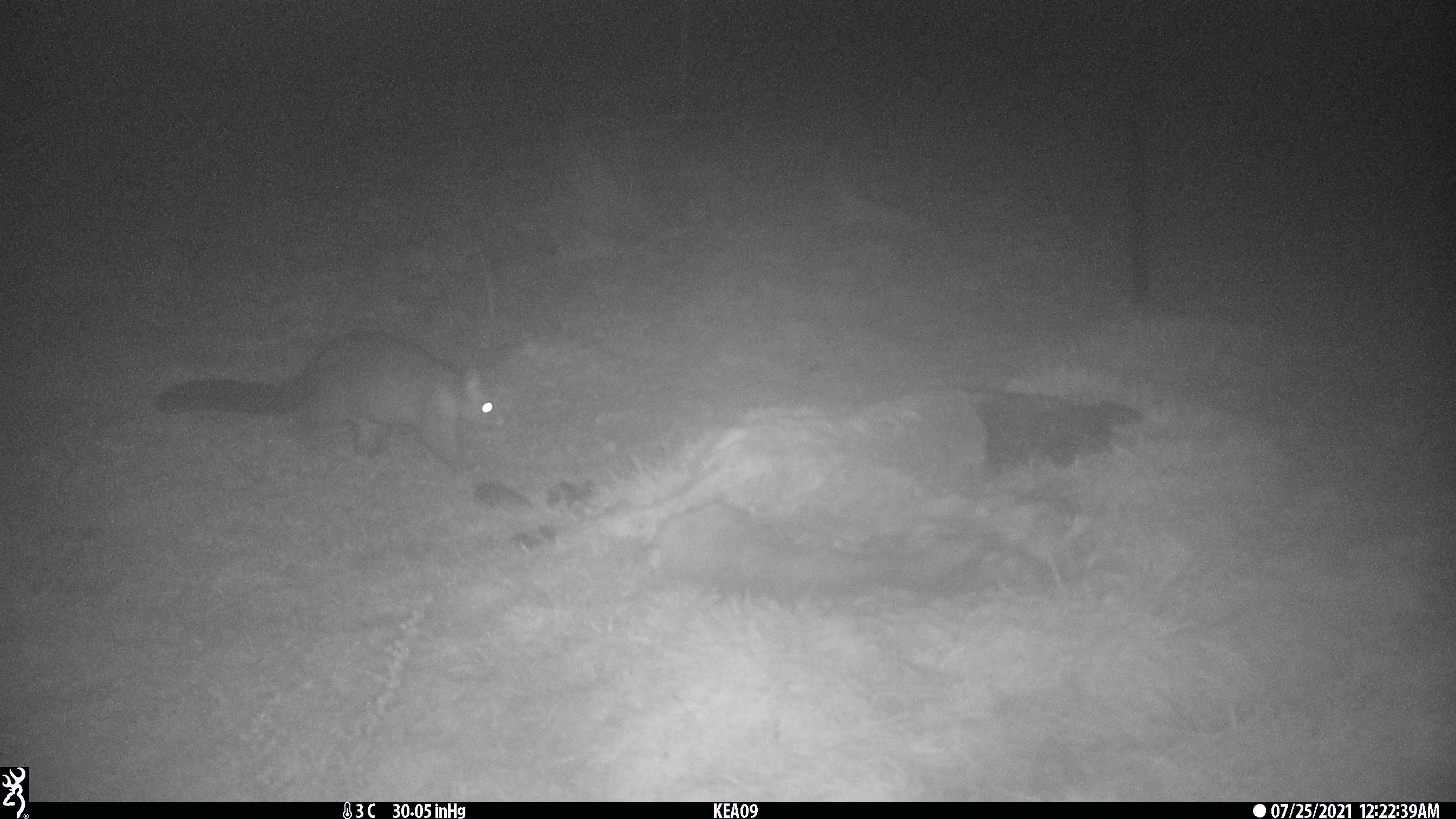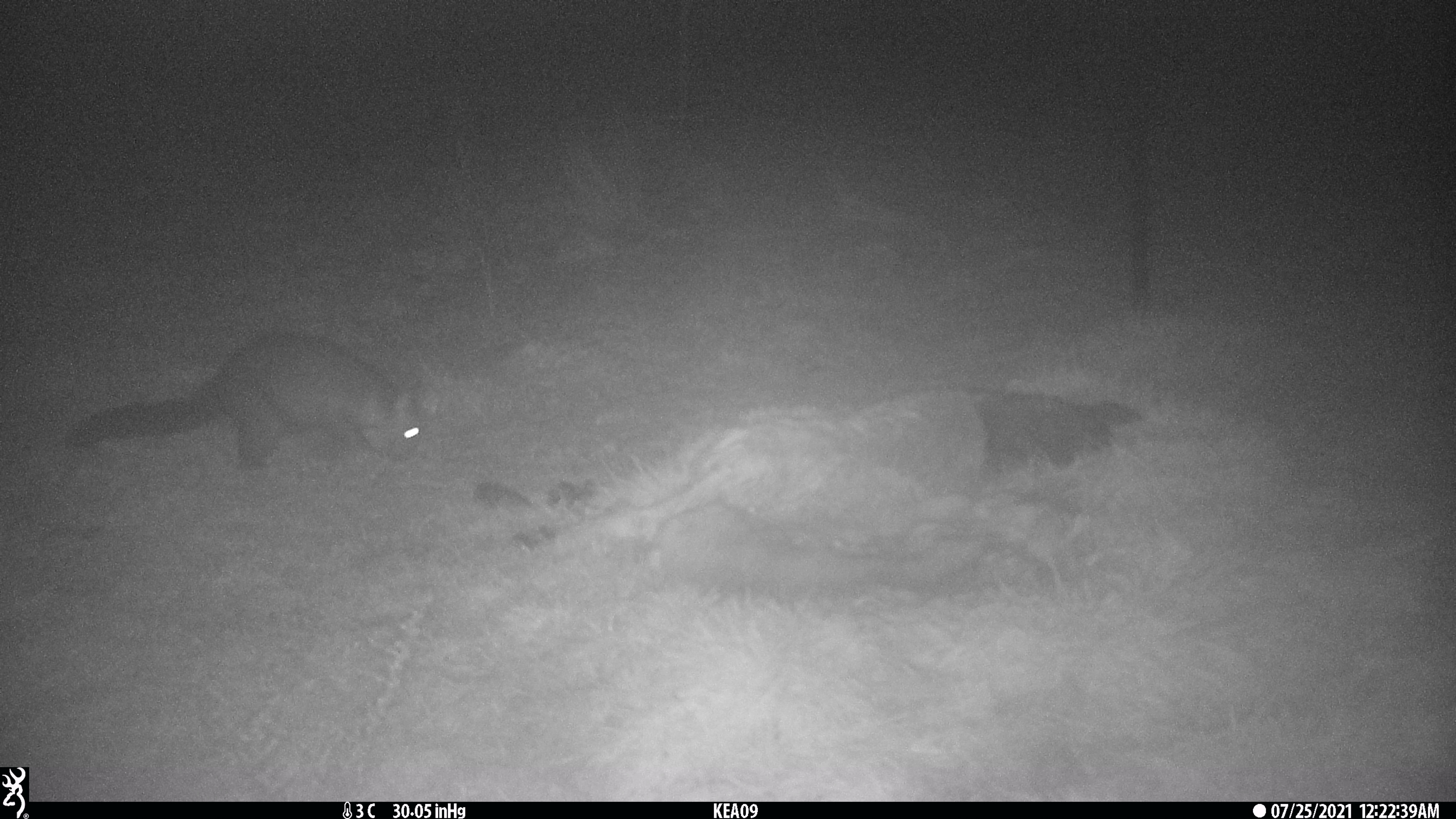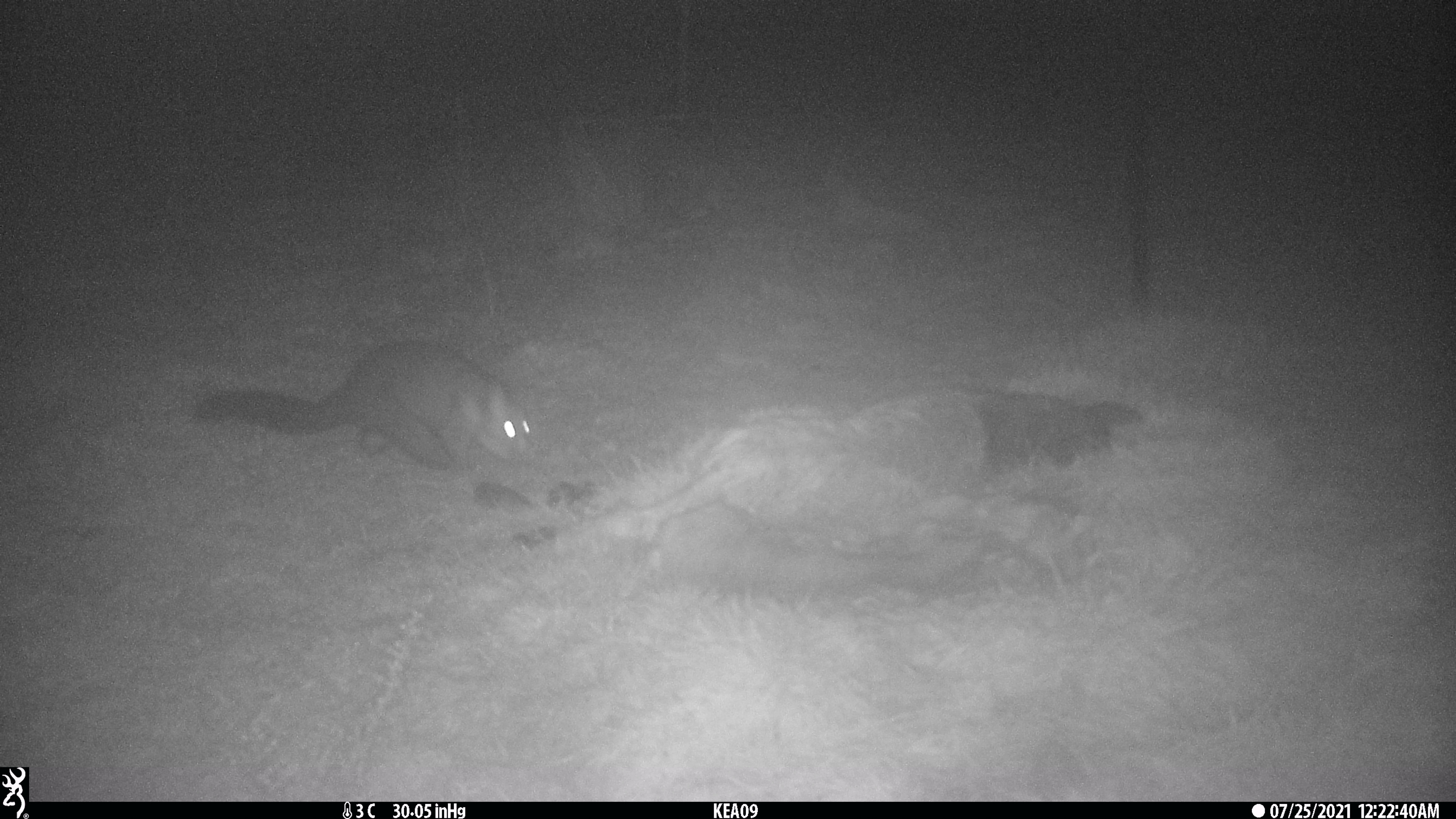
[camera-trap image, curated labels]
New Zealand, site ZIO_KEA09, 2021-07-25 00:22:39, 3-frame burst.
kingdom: Animalia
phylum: Chordata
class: Mammalia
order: Diprotodontia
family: Phalangeridae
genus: Trichosurus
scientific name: Trichosurus vulpecula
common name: common brushtail possum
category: possum